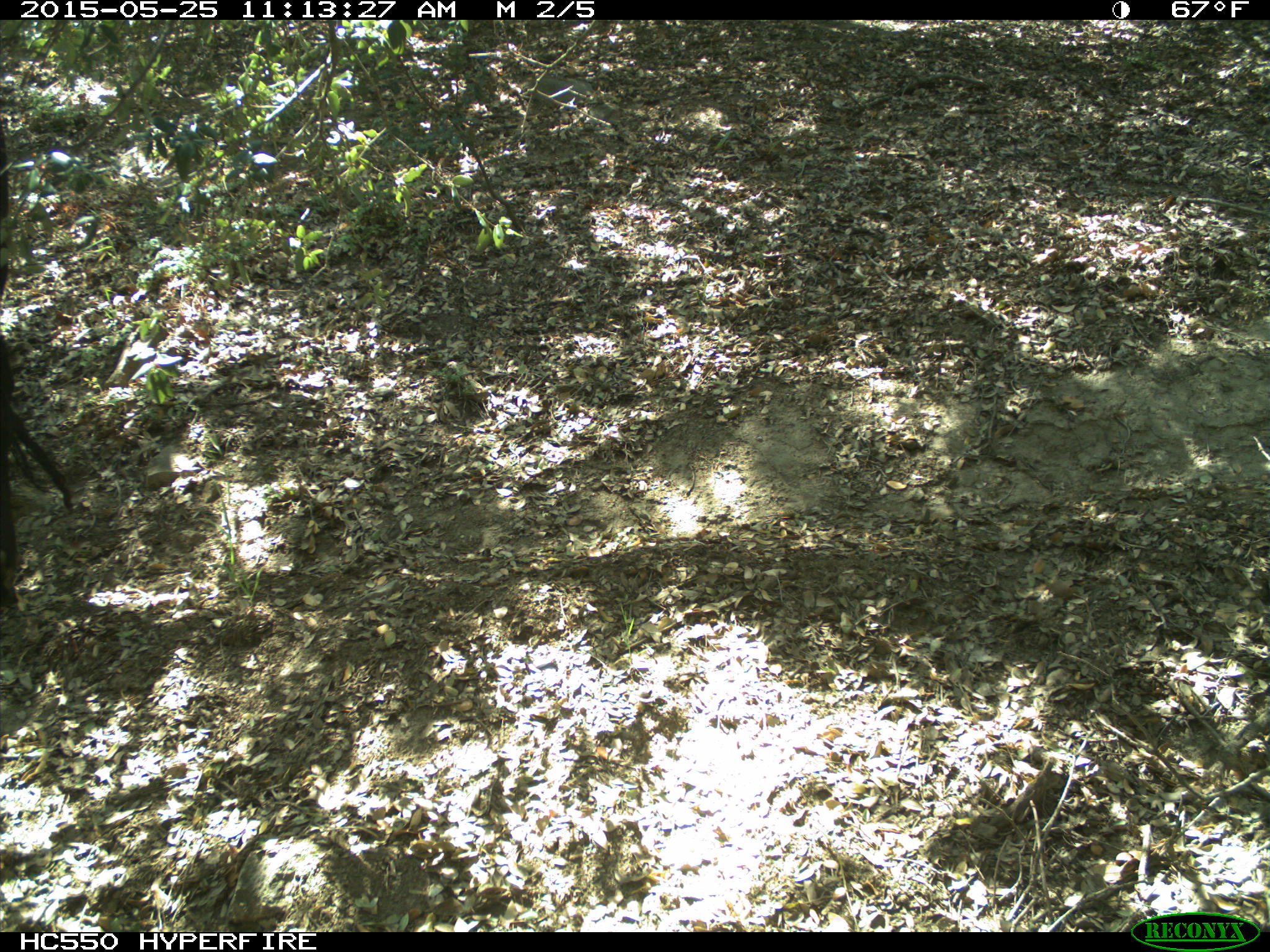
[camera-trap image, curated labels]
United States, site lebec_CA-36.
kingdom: Animalia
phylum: Chordata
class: Mammalia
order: Artiodactyla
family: Bovidae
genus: Bos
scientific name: Bos taurus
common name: domestic cow